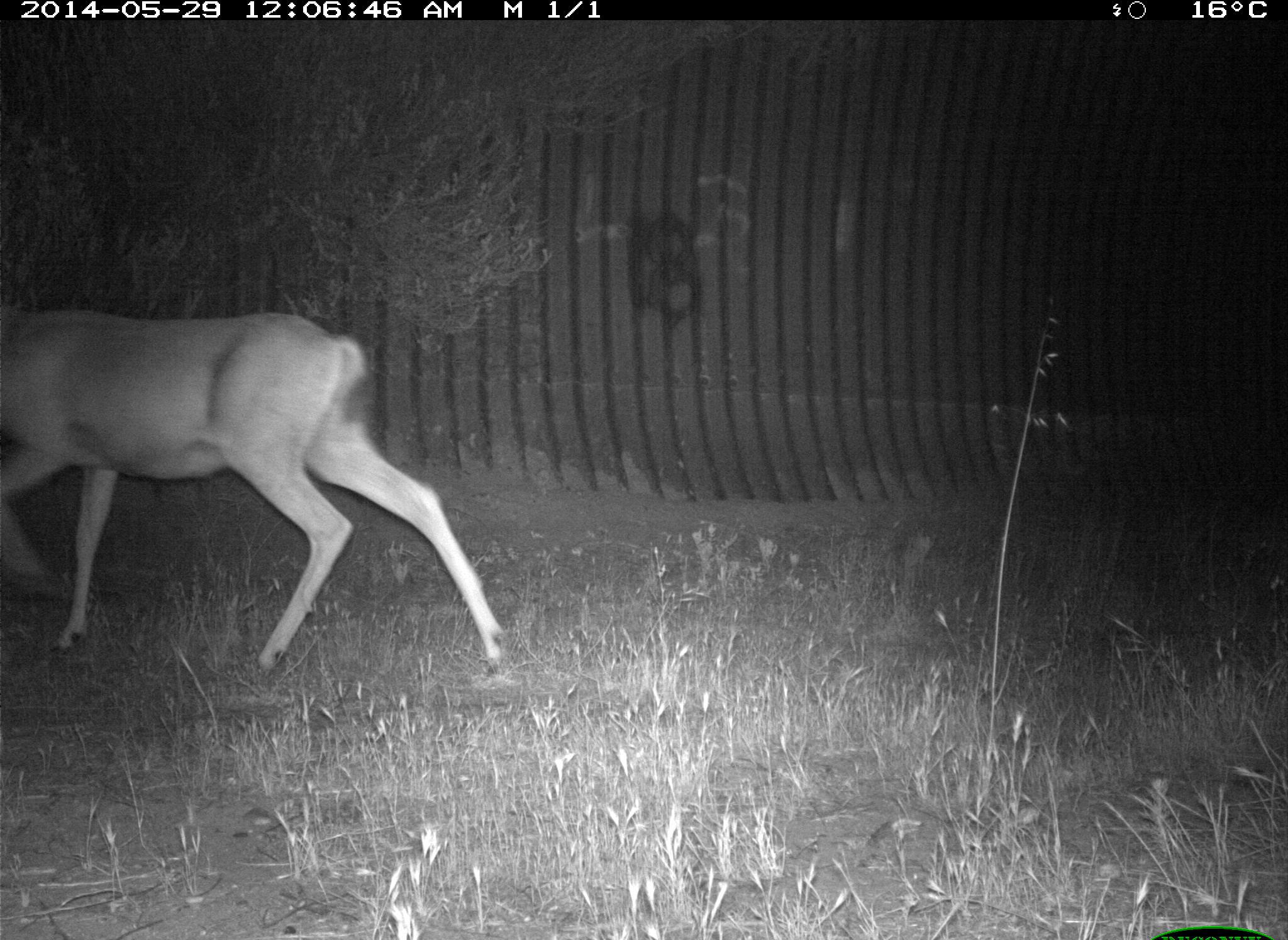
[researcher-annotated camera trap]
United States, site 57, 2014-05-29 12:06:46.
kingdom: Animalia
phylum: Chordata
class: Mammalia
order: Artiodactyla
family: Cervidae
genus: Odocoileus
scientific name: Odocoileus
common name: deer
Deer (Odocoileus).